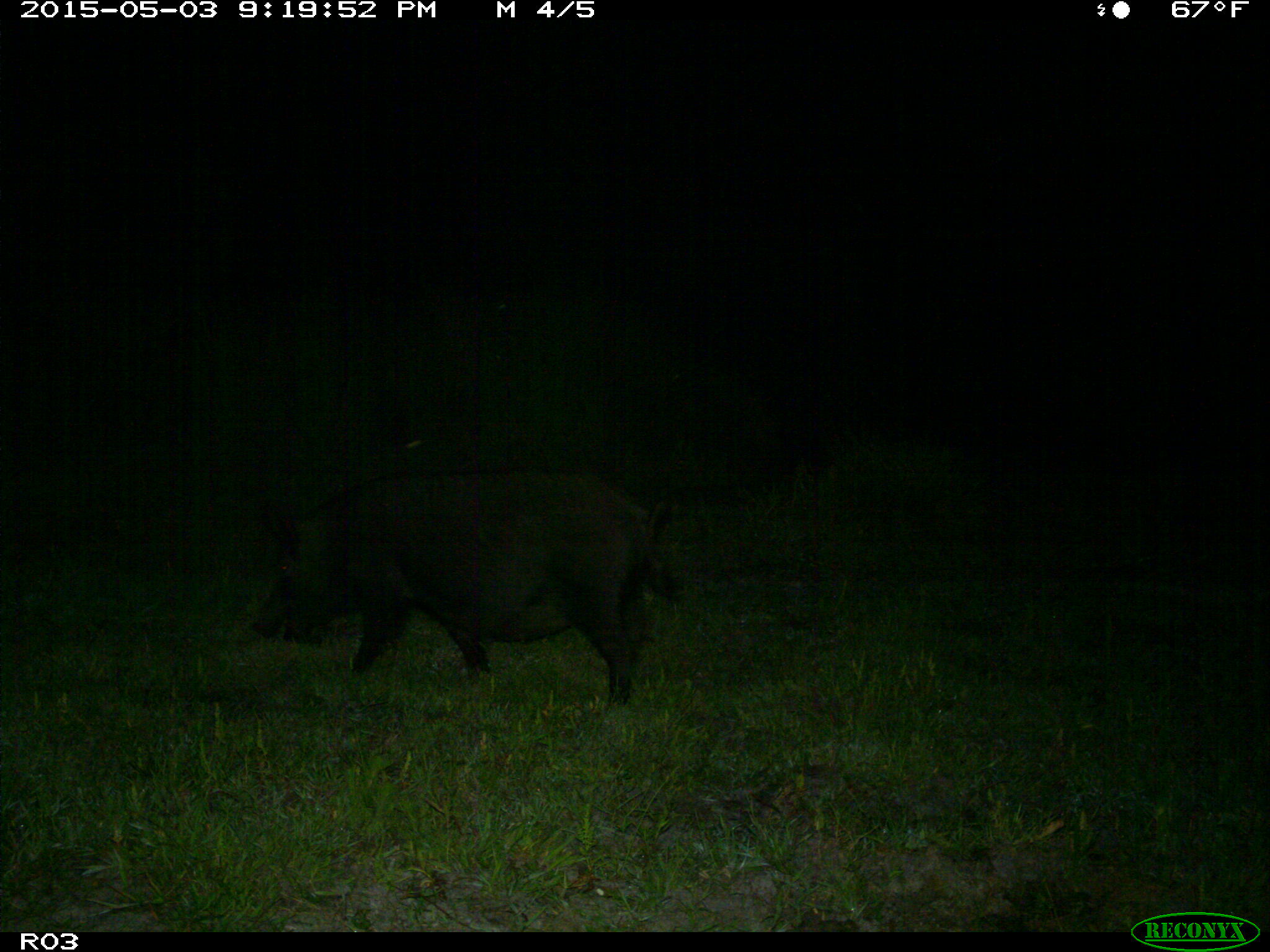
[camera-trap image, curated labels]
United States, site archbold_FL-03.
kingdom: Animalia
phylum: Chordata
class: Mammalia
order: Artiodactyla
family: Suidae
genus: Sus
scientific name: Sus scrofa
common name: wild boar